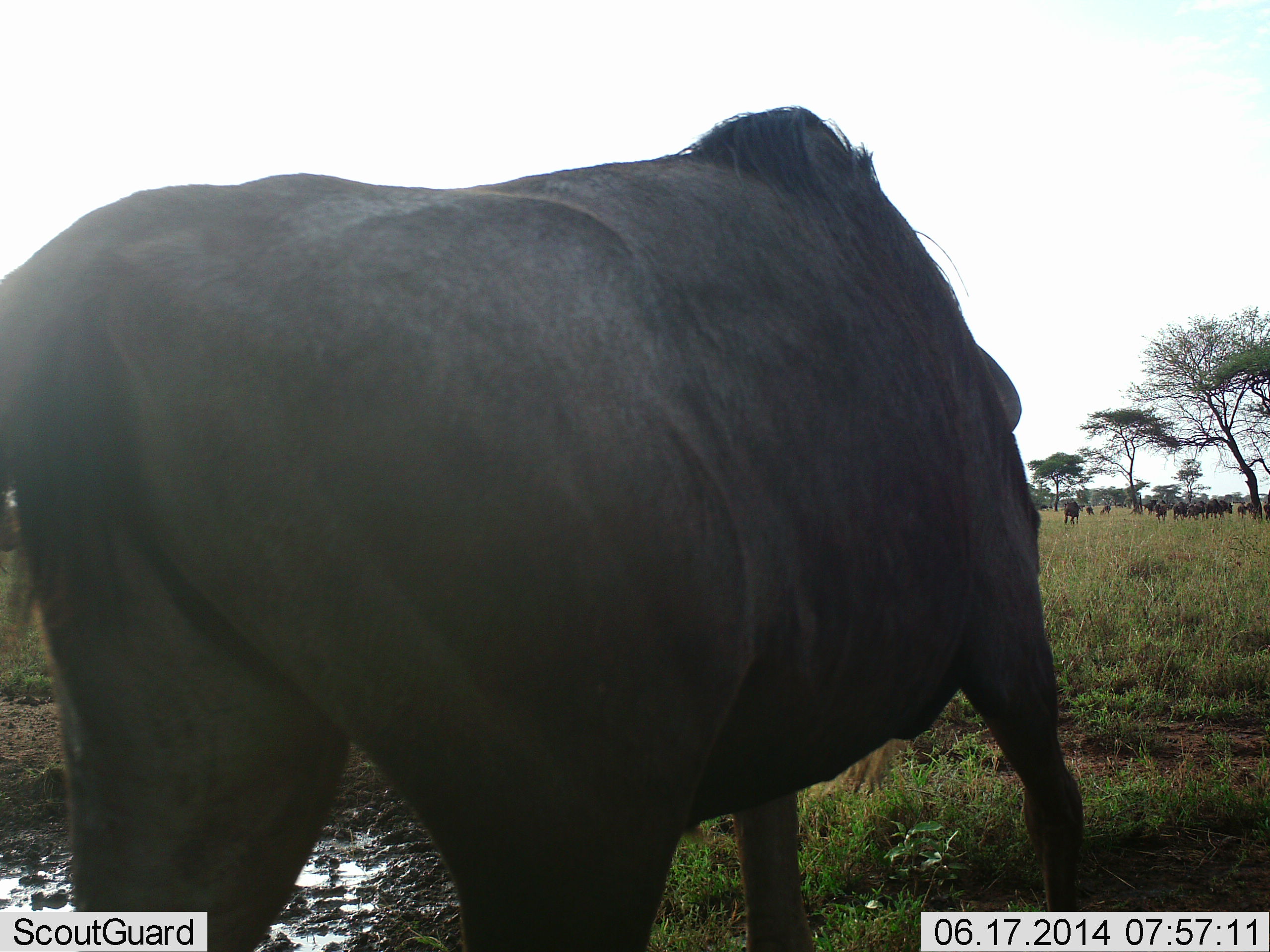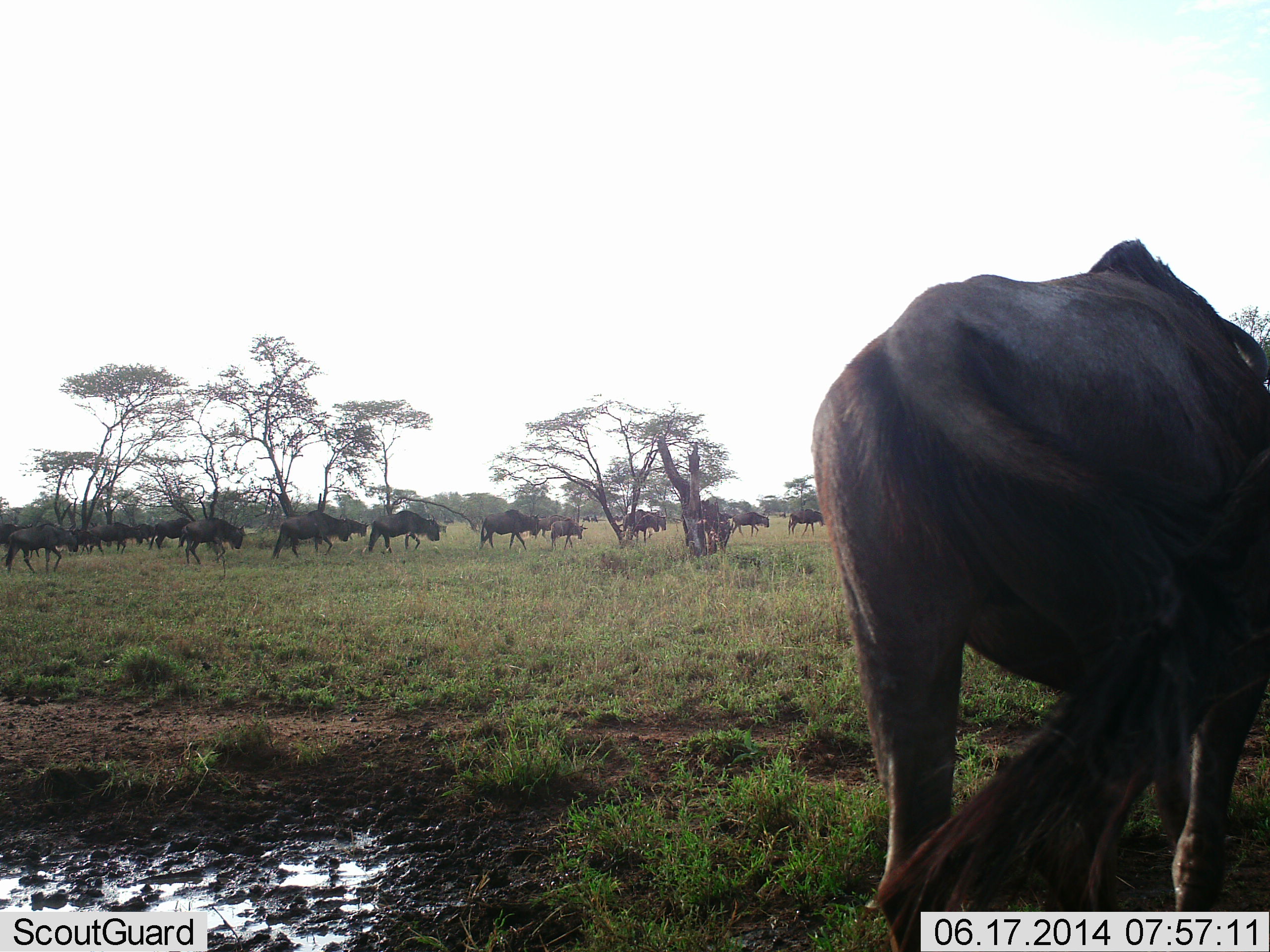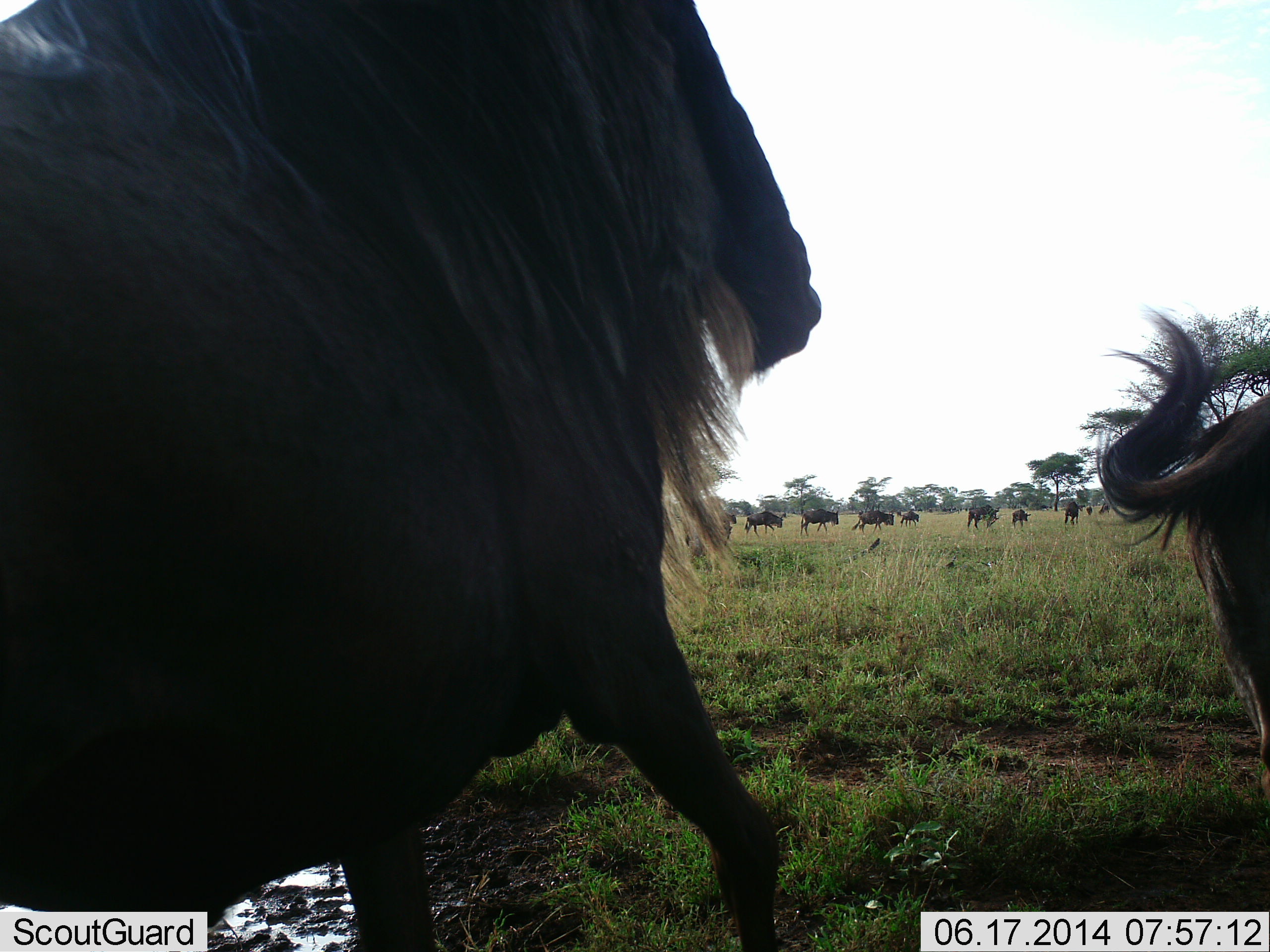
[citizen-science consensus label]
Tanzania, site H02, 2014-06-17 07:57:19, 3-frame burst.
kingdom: Animalia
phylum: Chordata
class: Mammalia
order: Artiodactyla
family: Bovidae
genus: Connochaetes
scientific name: Connochaetes taurinus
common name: blue wildebeest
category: wildebeest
Wildebeest (blue wildebeest) (Connochaetes taurinus), count 11-50. Behavior (volunteer vote fractions): standing 20%, resting 0%, moving 90%, interacting 0%. Young present (vote fraction): 0%. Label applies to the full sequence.